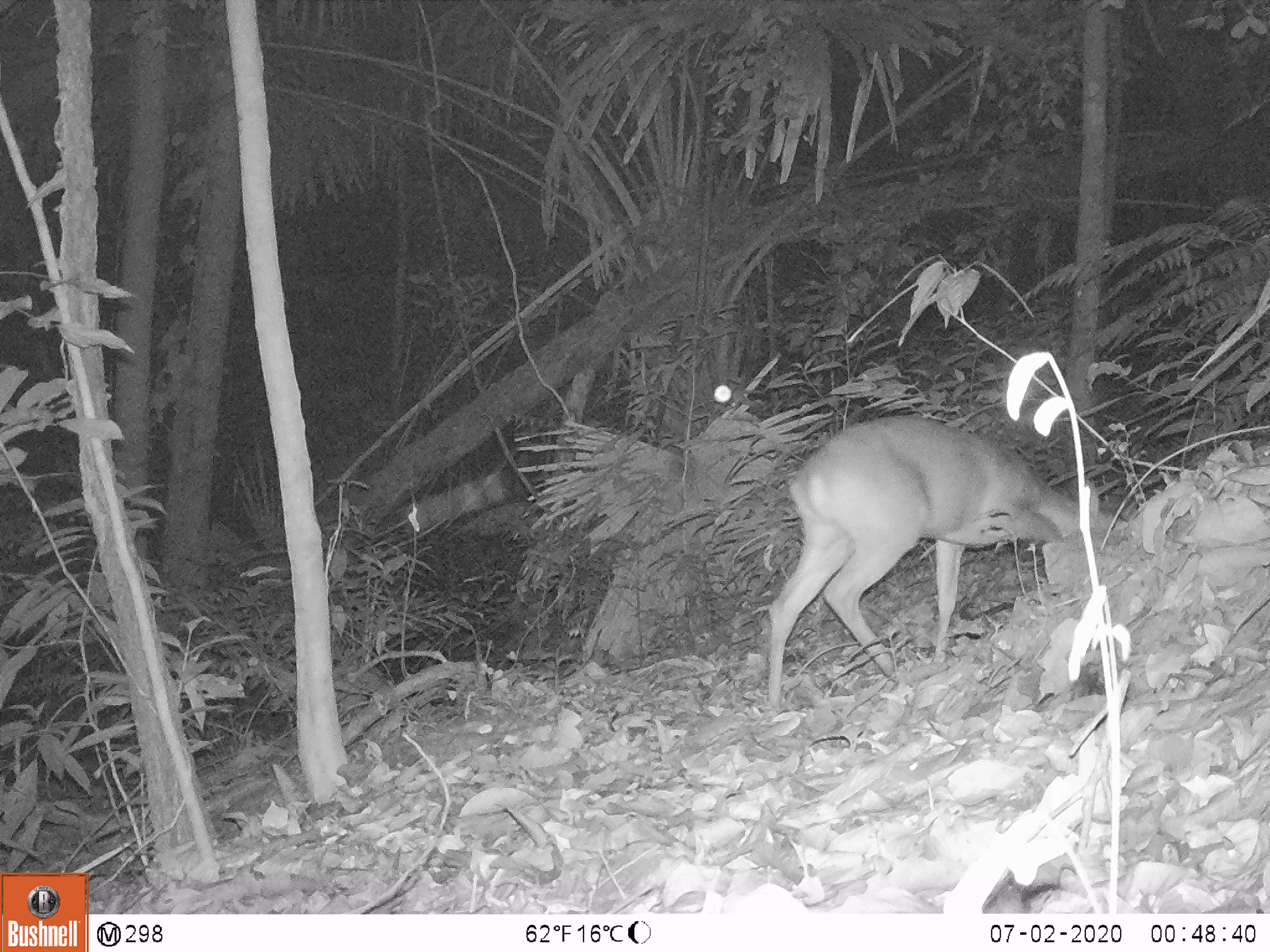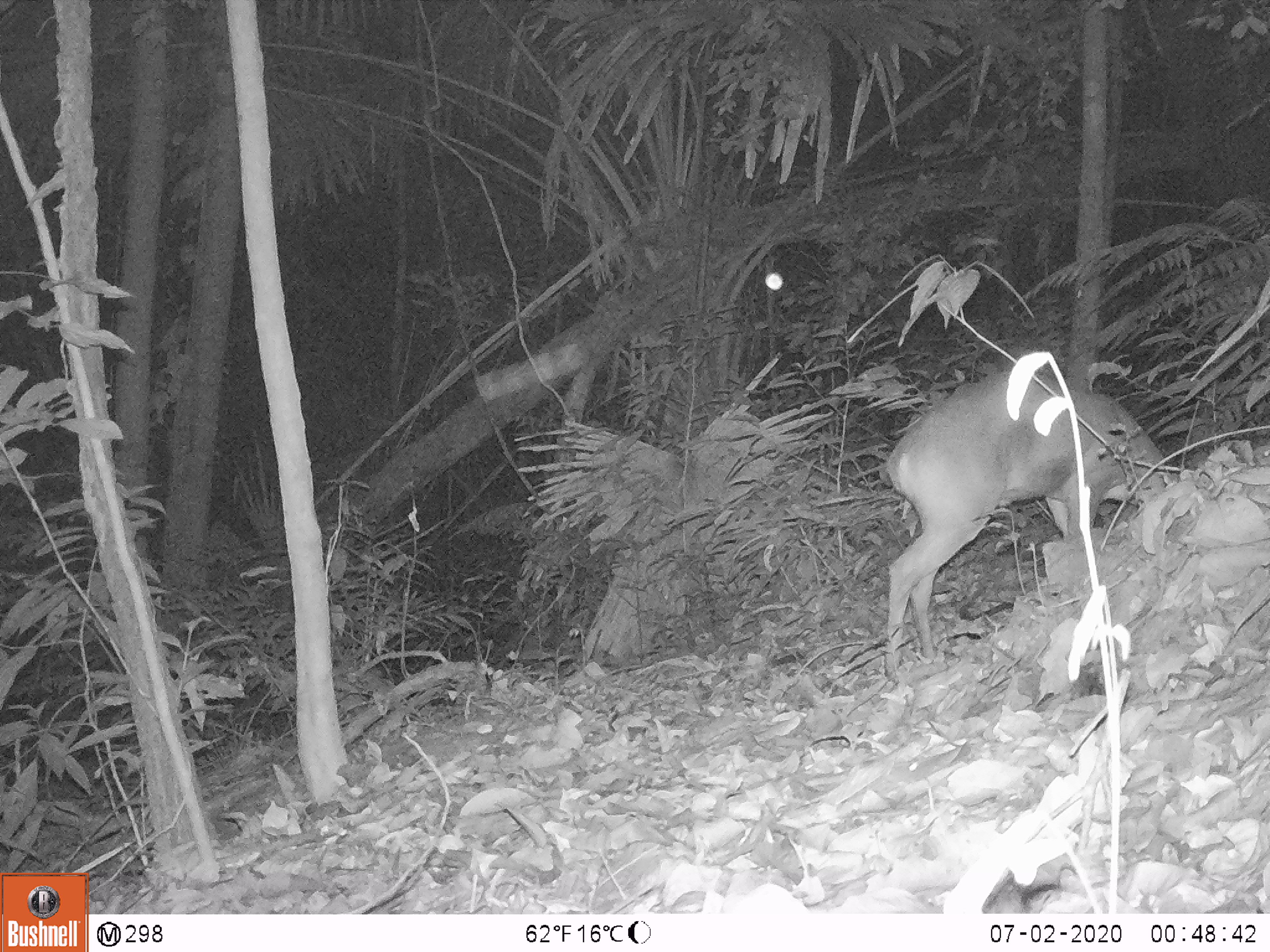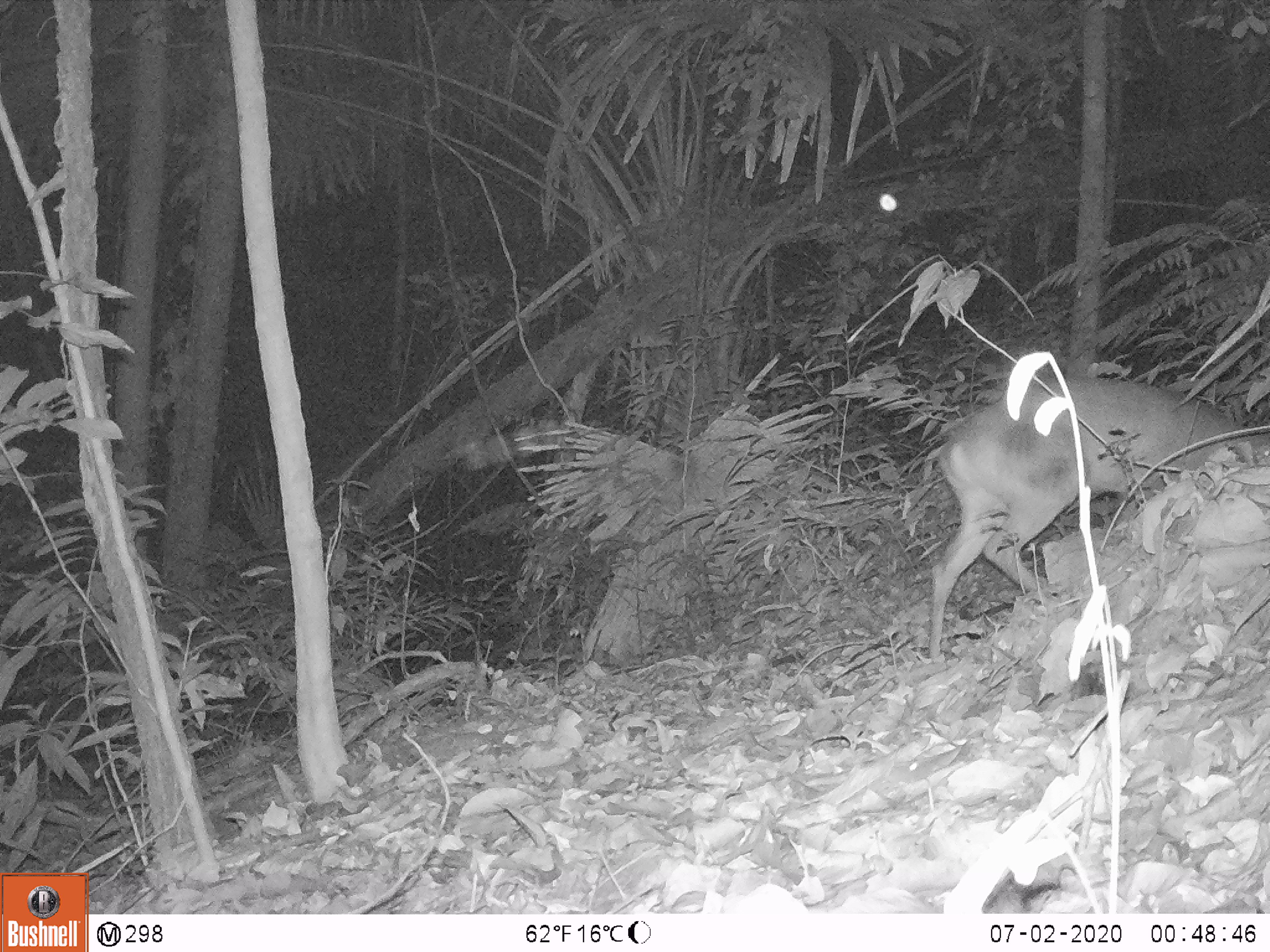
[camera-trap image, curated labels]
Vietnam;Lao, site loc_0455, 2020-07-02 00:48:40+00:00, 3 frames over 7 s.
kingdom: Animalia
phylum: Chordata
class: Mammalia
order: Artiodactyla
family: Cervidae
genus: Muntiacus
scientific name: Muntiacus vuquangensis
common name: large-antlered muntjac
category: large antlered muntjac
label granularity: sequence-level